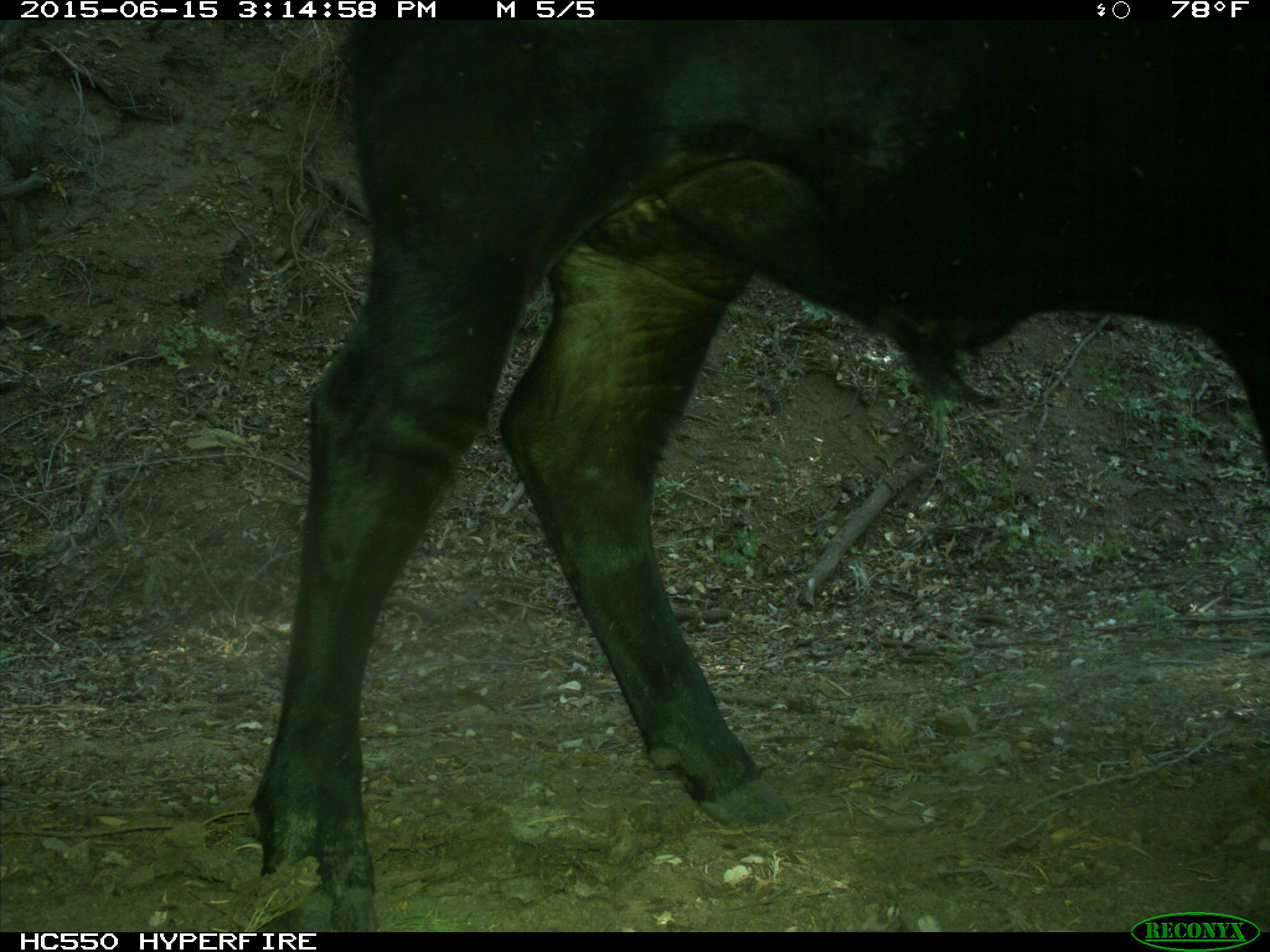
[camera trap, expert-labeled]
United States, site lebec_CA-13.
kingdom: Animalia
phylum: Chordata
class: Mammalia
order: Artiodactyla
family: Bovidae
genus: Bos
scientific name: Bos taurus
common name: domestic cow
Bos taurus (domestic cow).